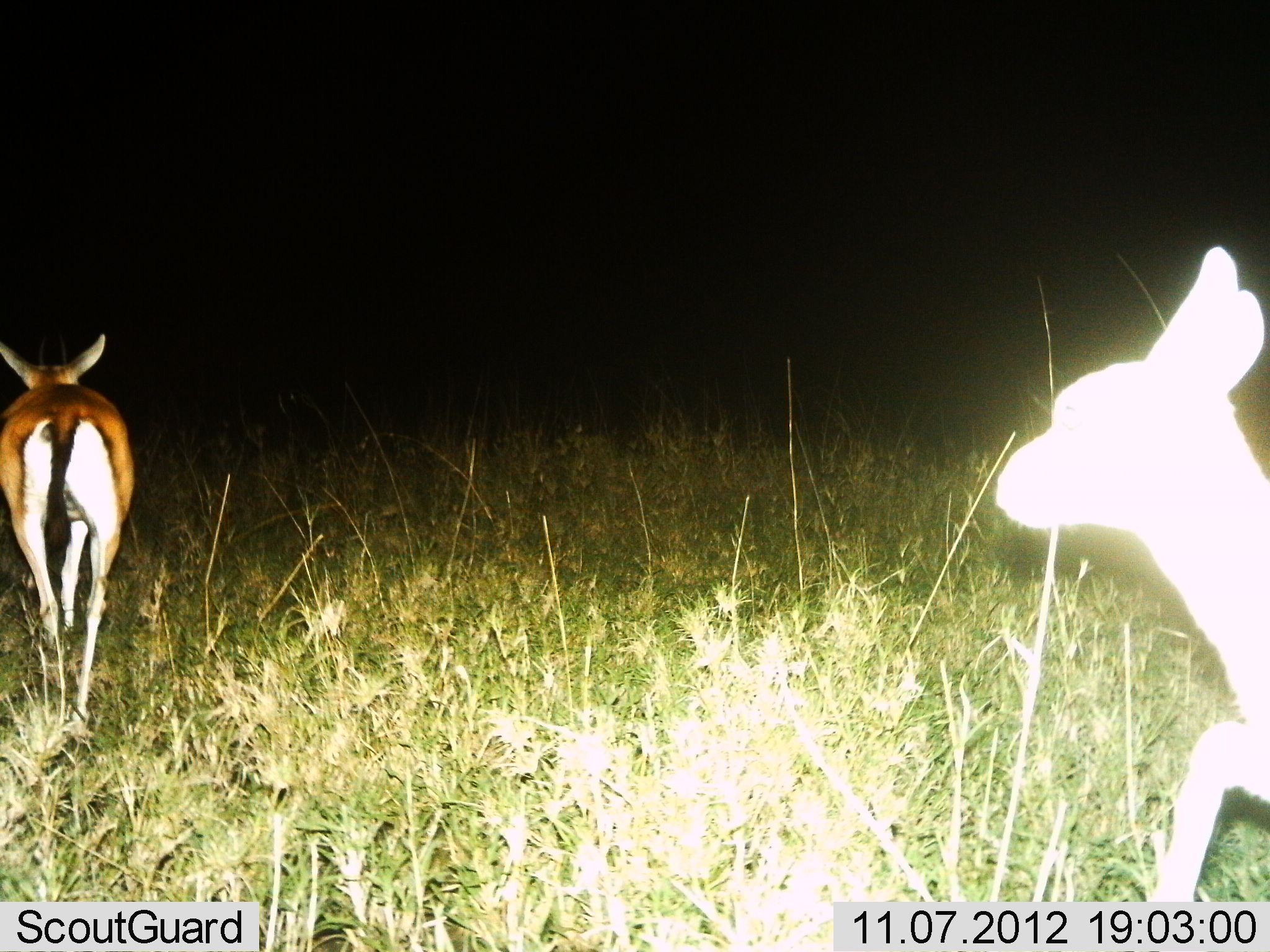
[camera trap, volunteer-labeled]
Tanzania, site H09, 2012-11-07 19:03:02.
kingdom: Animalia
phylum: Chordata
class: Mammalia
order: Artiodactyla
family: Bovidae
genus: Eudorcas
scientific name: Eudorcas thomsonii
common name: thomson's gazelle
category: gazellethomsons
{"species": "gazellethomsons (thomson's gazelle) (Eudorcas thomsonii)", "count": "2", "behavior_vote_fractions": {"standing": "10%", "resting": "0%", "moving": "90%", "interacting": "0%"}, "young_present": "30%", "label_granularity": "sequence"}